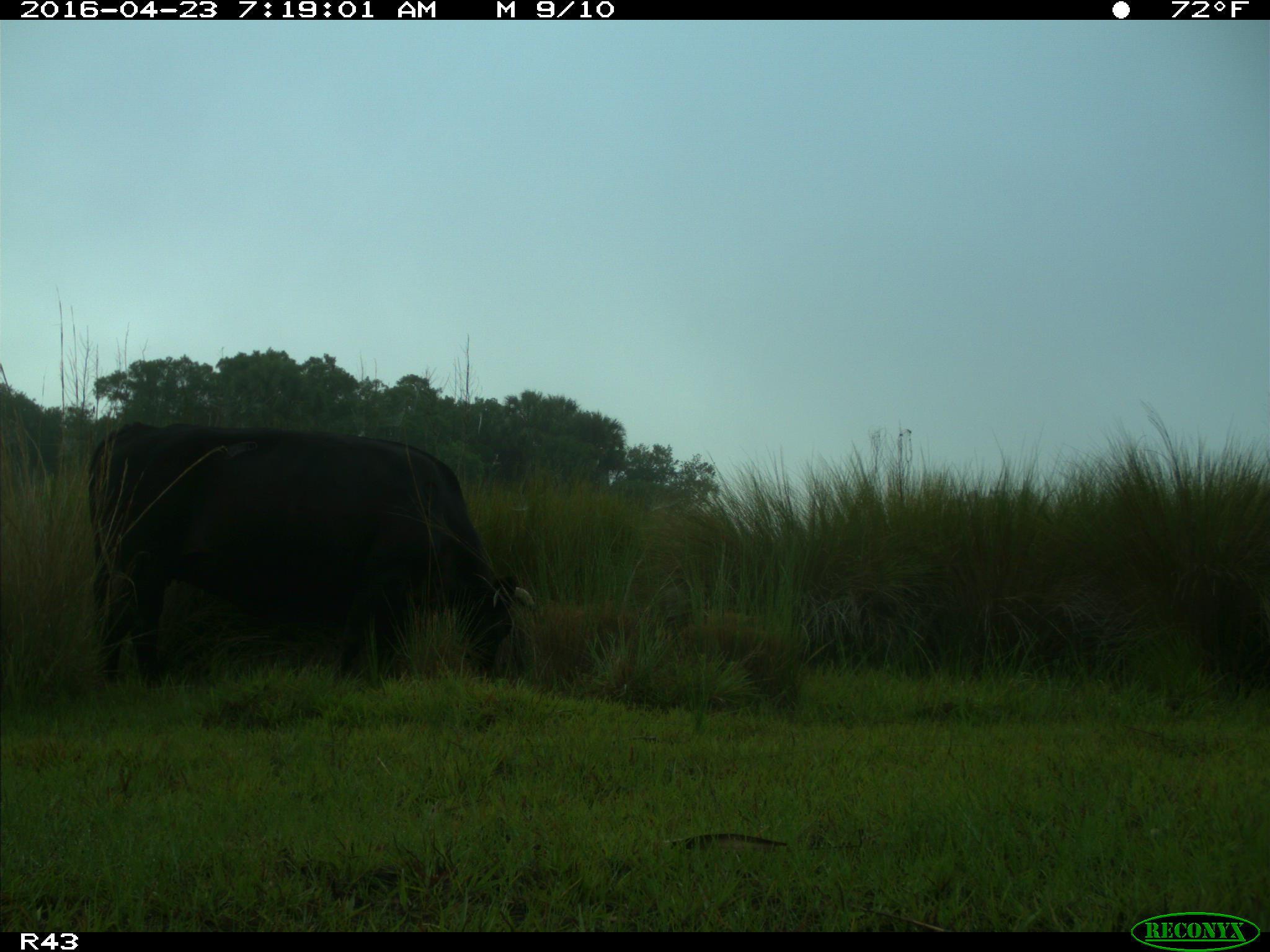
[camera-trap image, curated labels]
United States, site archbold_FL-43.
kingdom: Animalia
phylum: Chordata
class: Mammalia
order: Artiodactyla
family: Bovidae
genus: Bos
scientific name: Bos taurus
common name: domestic cow